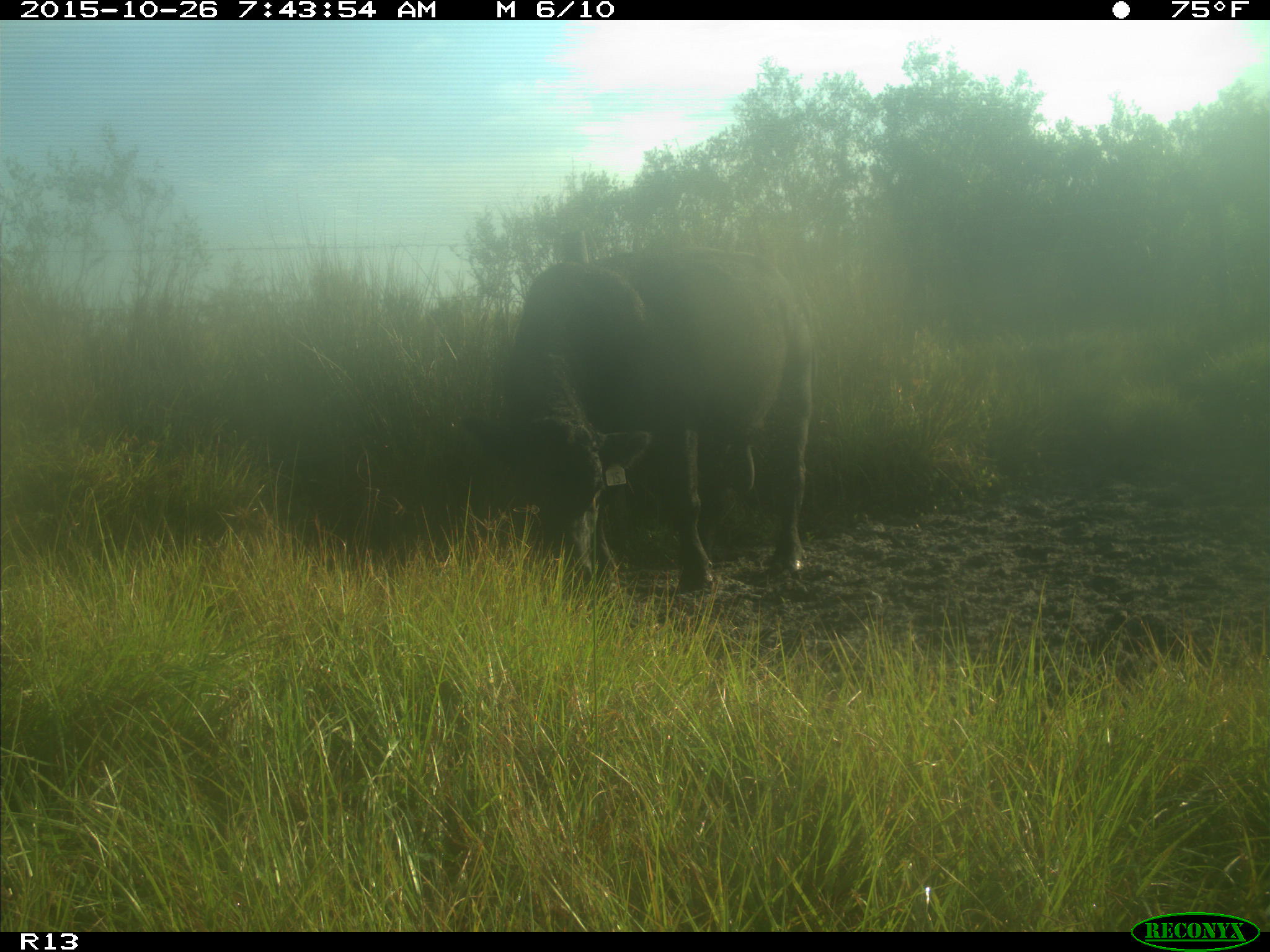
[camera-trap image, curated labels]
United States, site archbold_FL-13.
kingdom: Animalia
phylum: Chordata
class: Mammalia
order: Artiodactyla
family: Bovidae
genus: Bos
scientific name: Bos taurus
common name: domestic cow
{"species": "Bos taurus (domestic cow)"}